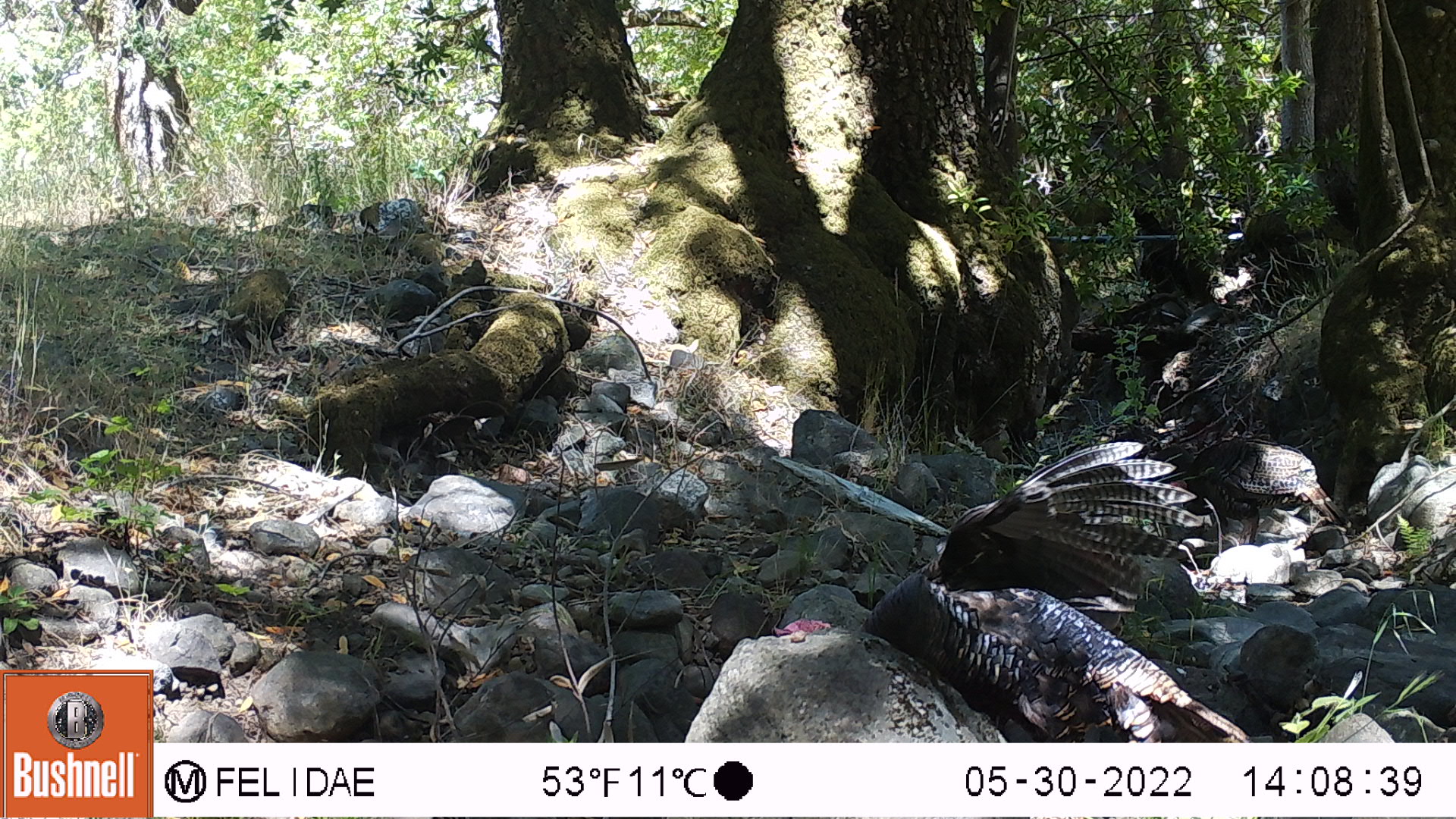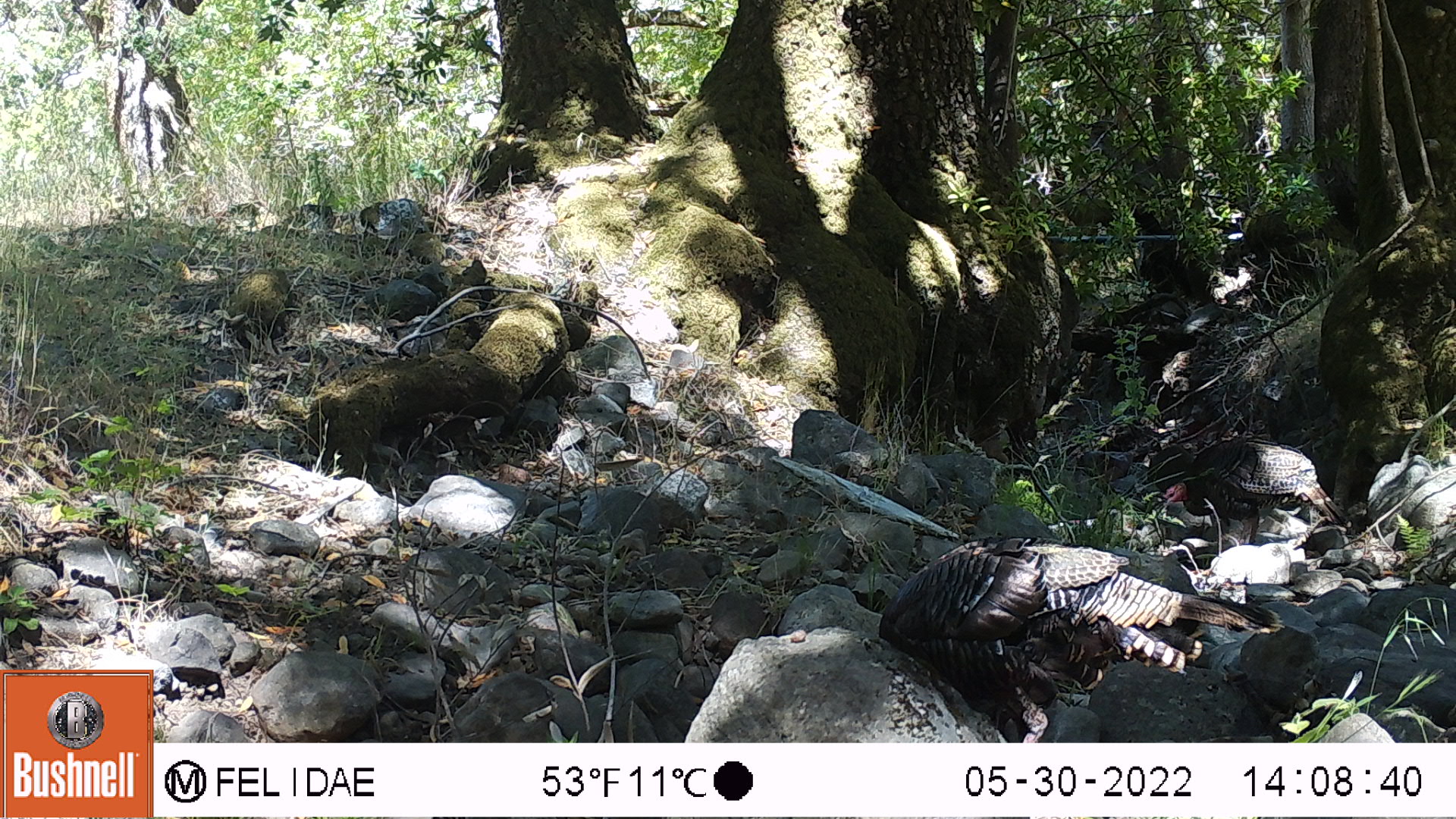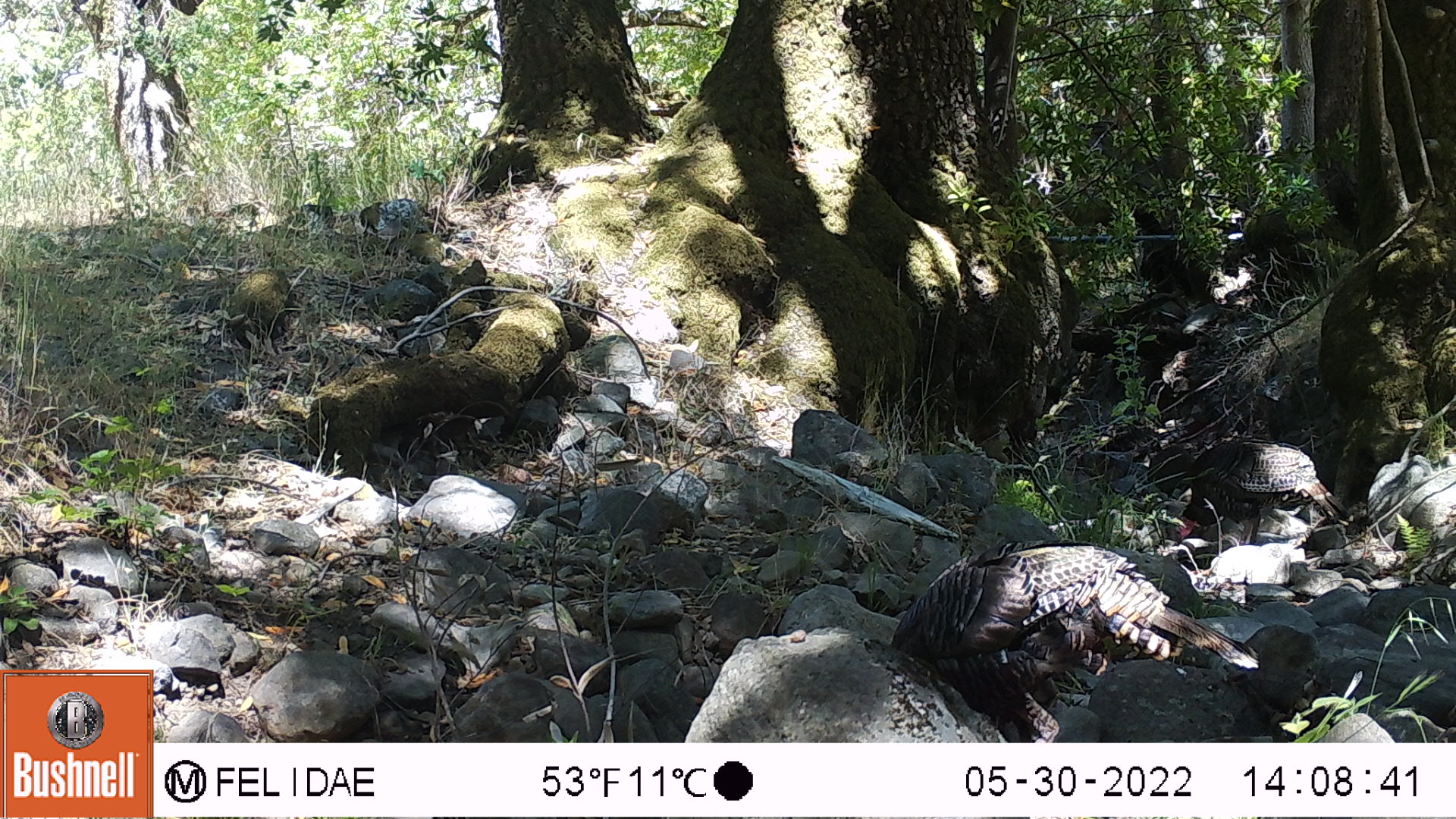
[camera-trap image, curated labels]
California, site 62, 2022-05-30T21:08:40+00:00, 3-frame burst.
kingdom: Animalia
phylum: Chordata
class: Aves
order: Galliformes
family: Phasianidae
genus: Meleagris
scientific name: Meleagris gallopavo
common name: turkey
Turkey (Meleagris gallopavo).